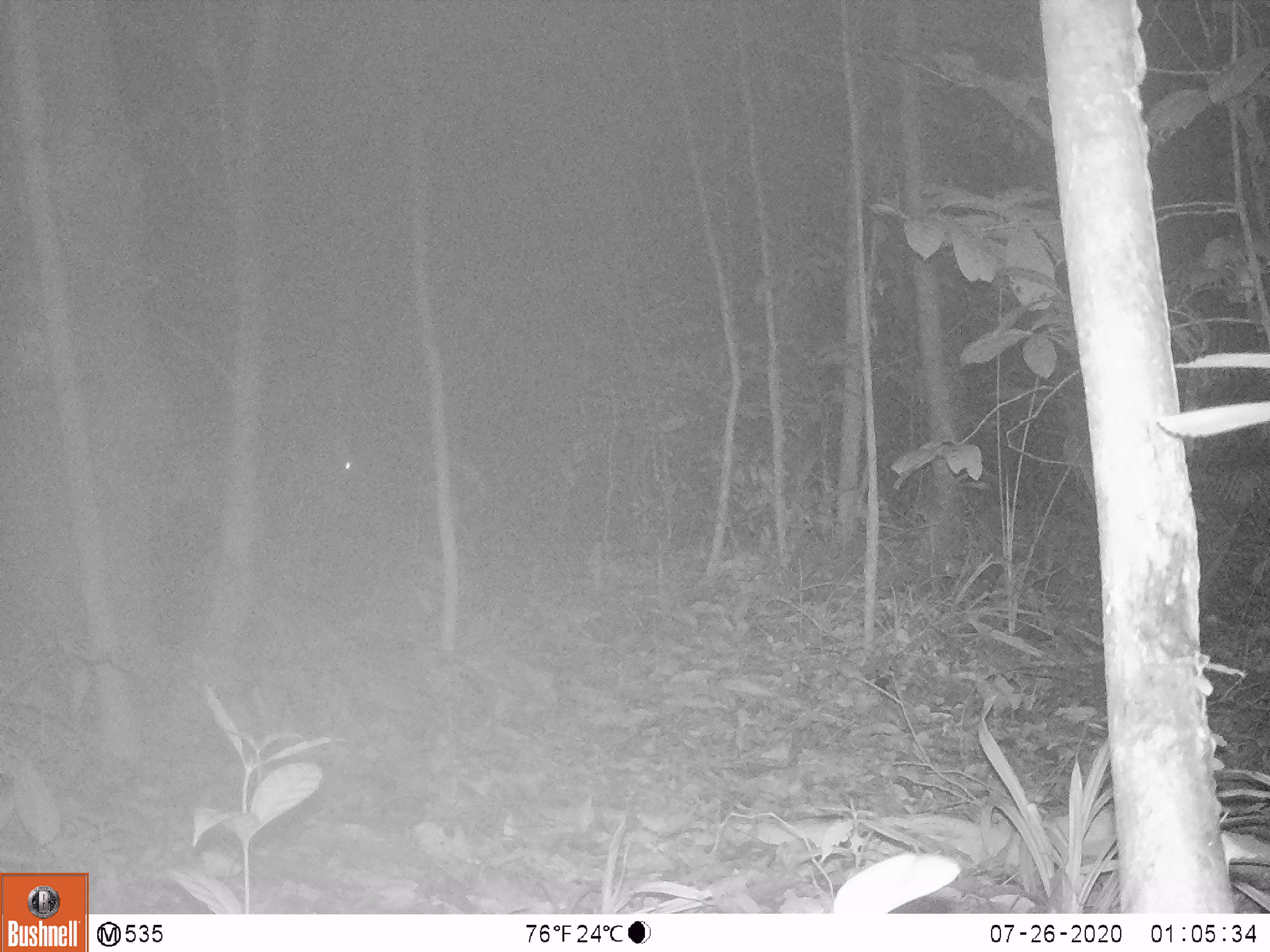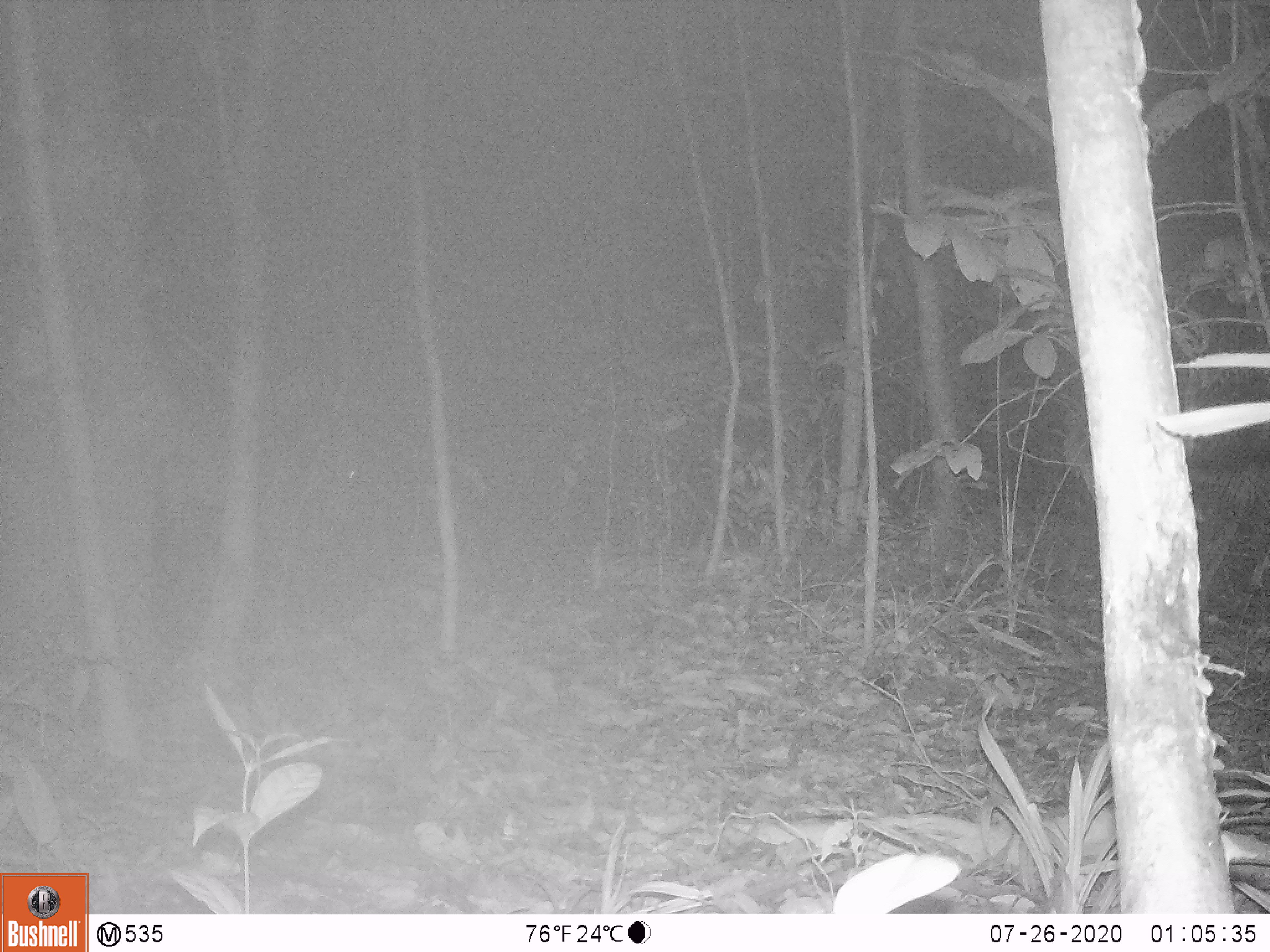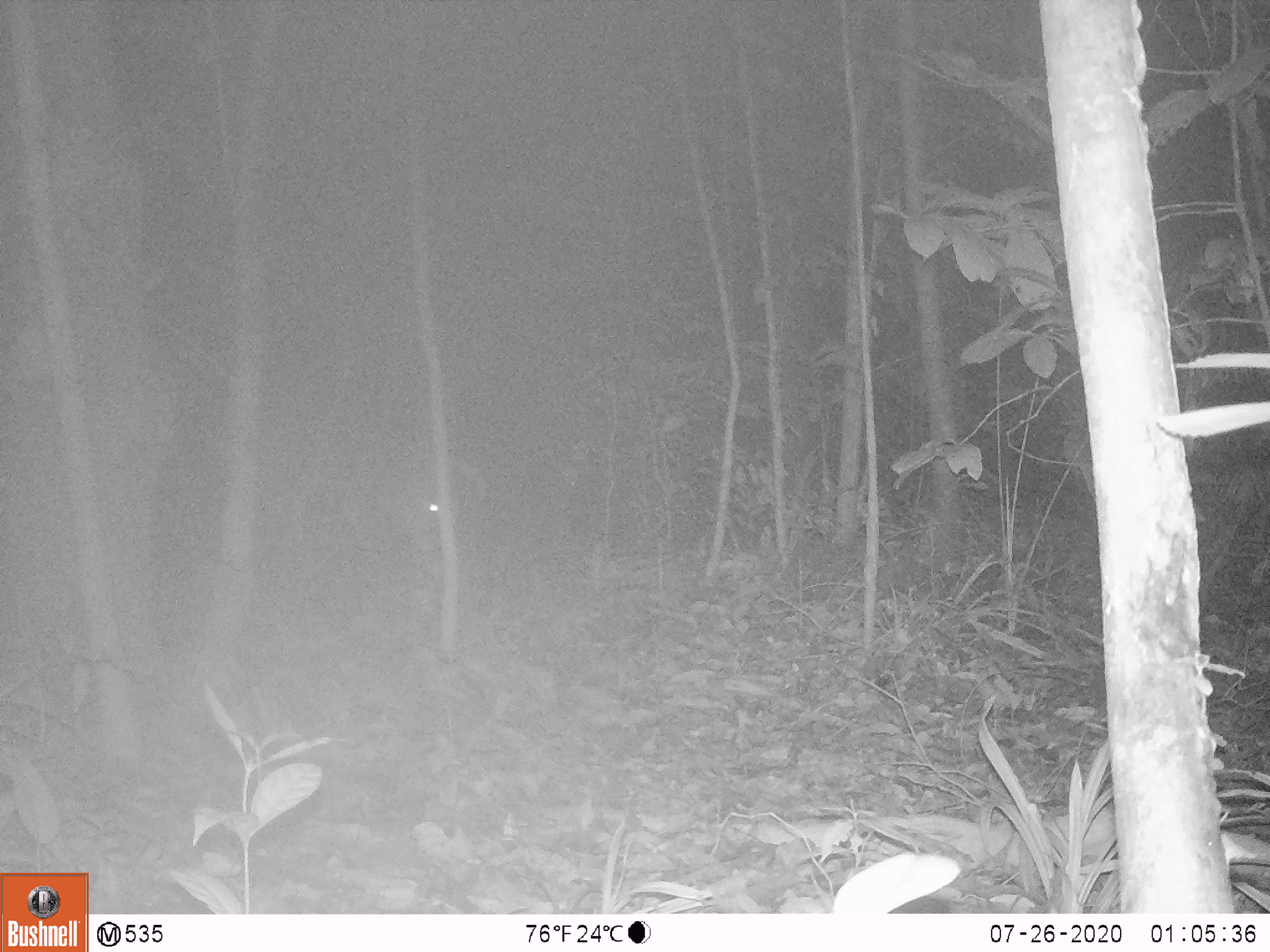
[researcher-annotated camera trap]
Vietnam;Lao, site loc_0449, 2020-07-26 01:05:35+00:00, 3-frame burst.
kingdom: Animalia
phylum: Chordata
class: Mammalia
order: Artiodactyla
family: Cervidae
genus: Muntiacus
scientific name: Muntiacus vuquangensis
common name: large-antlered muntjac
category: large antlered muntjac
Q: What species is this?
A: Large antlered muntjac (large-antlered muntjac) (Muntiacus vuquangensis).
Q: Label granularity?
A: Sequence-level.